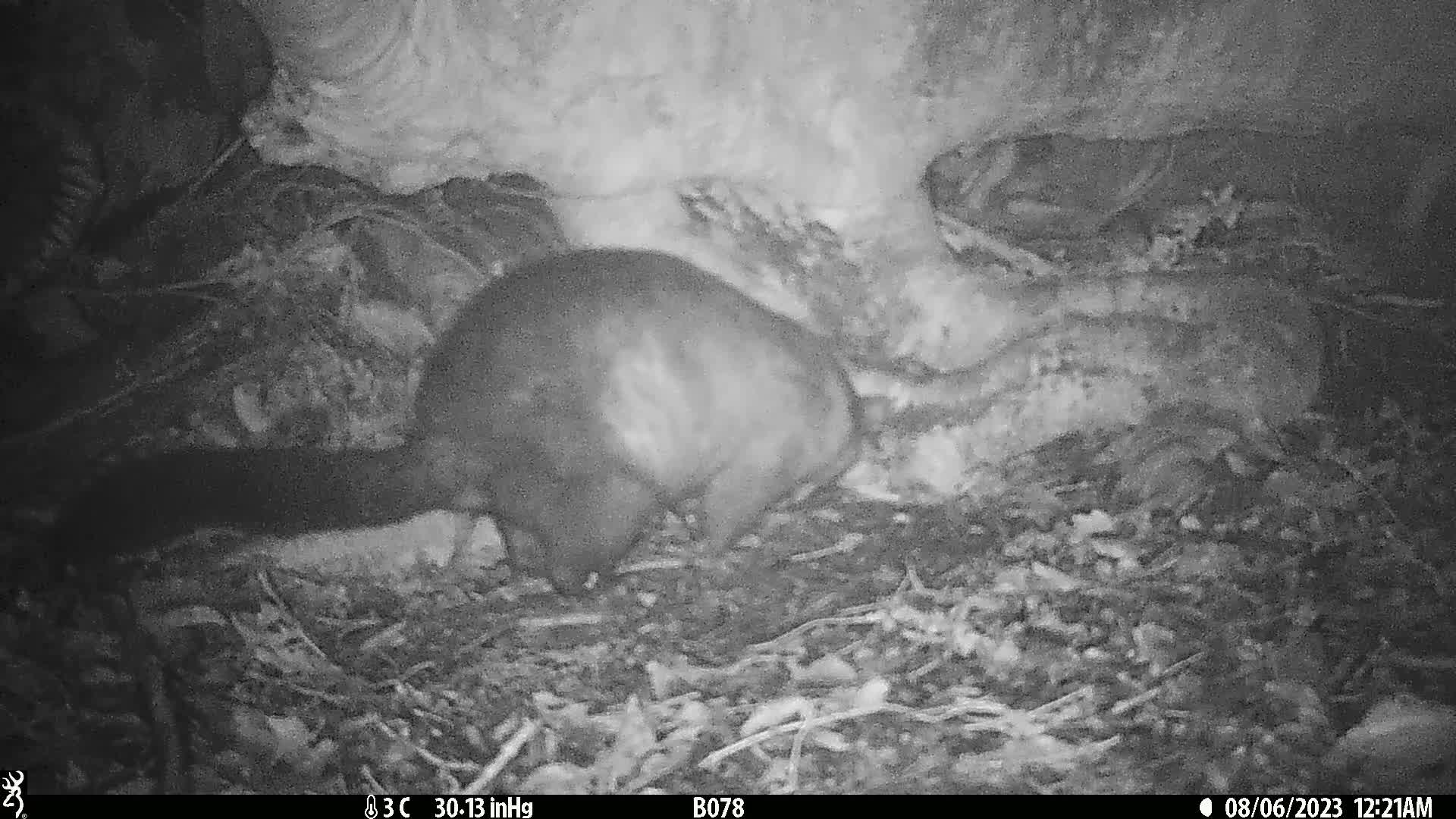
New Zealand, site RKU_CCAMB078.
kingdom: Animalia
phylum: Chordata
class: Mammalia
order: Diprotodontia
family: Phalangeridae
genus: Trichosurus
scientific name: Trichosurus vulpecula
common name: common brushtail possum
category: possum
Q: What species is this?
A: Possum (common brushtail possum) (Trichosurus vulpecula).